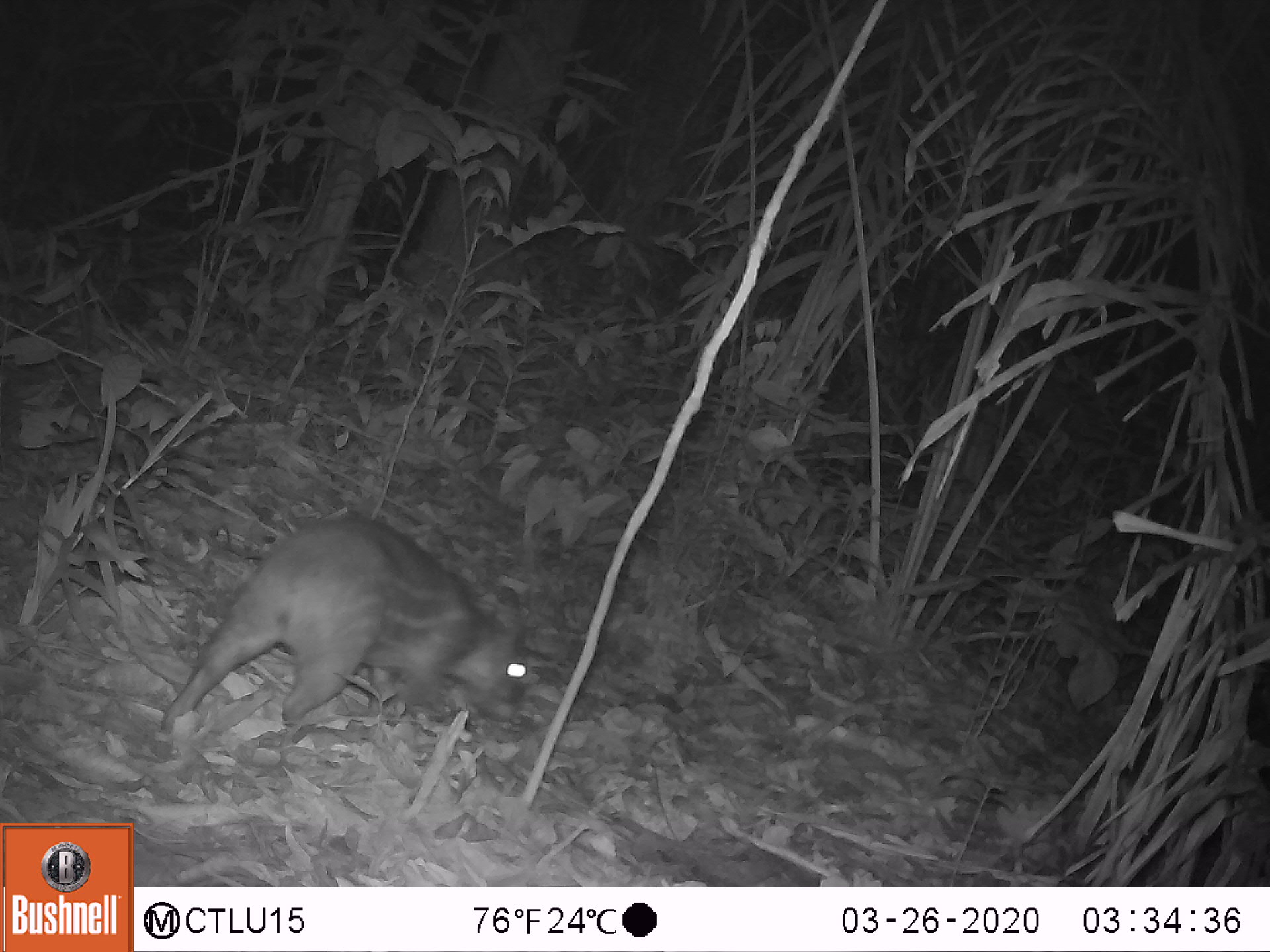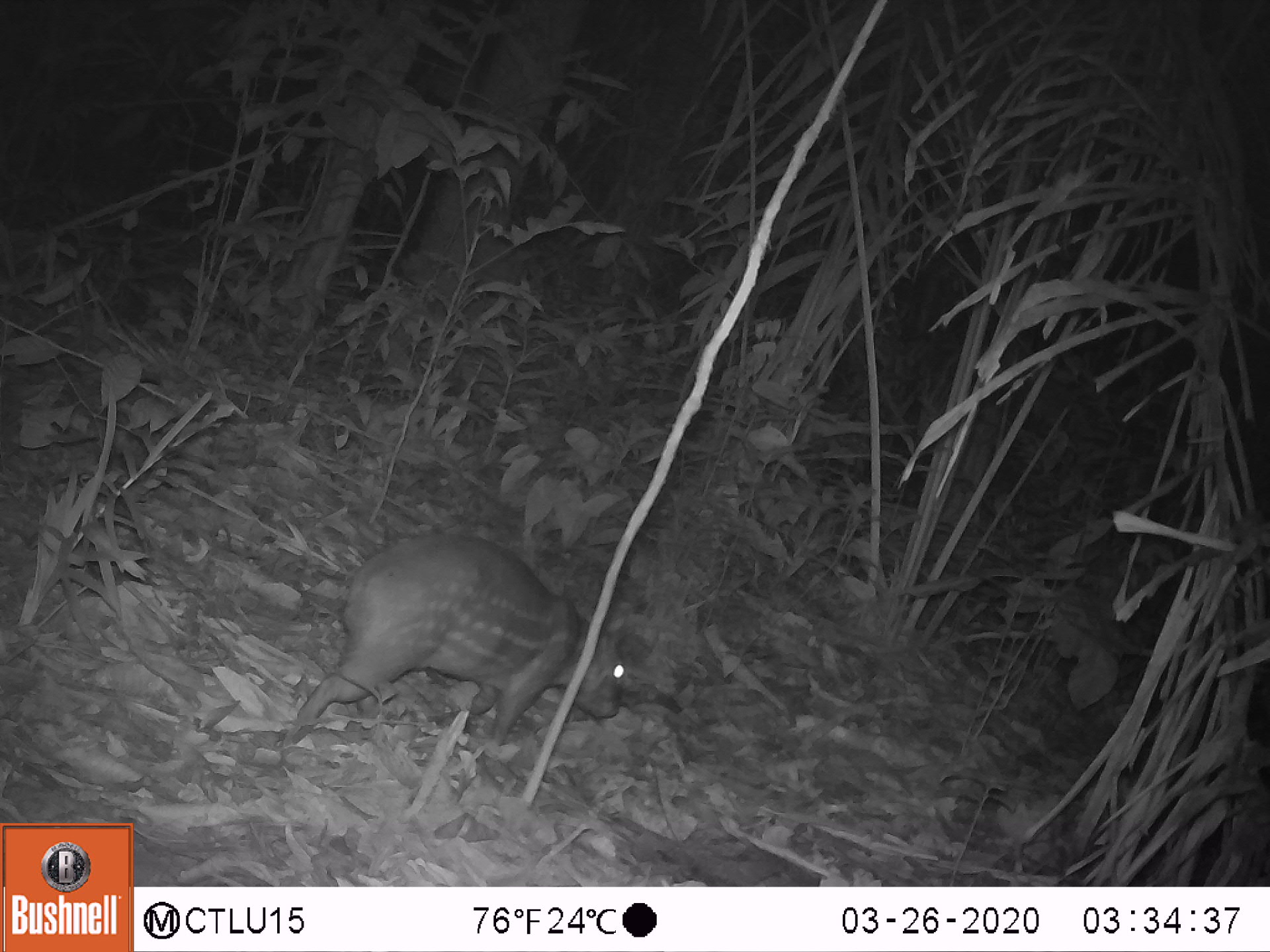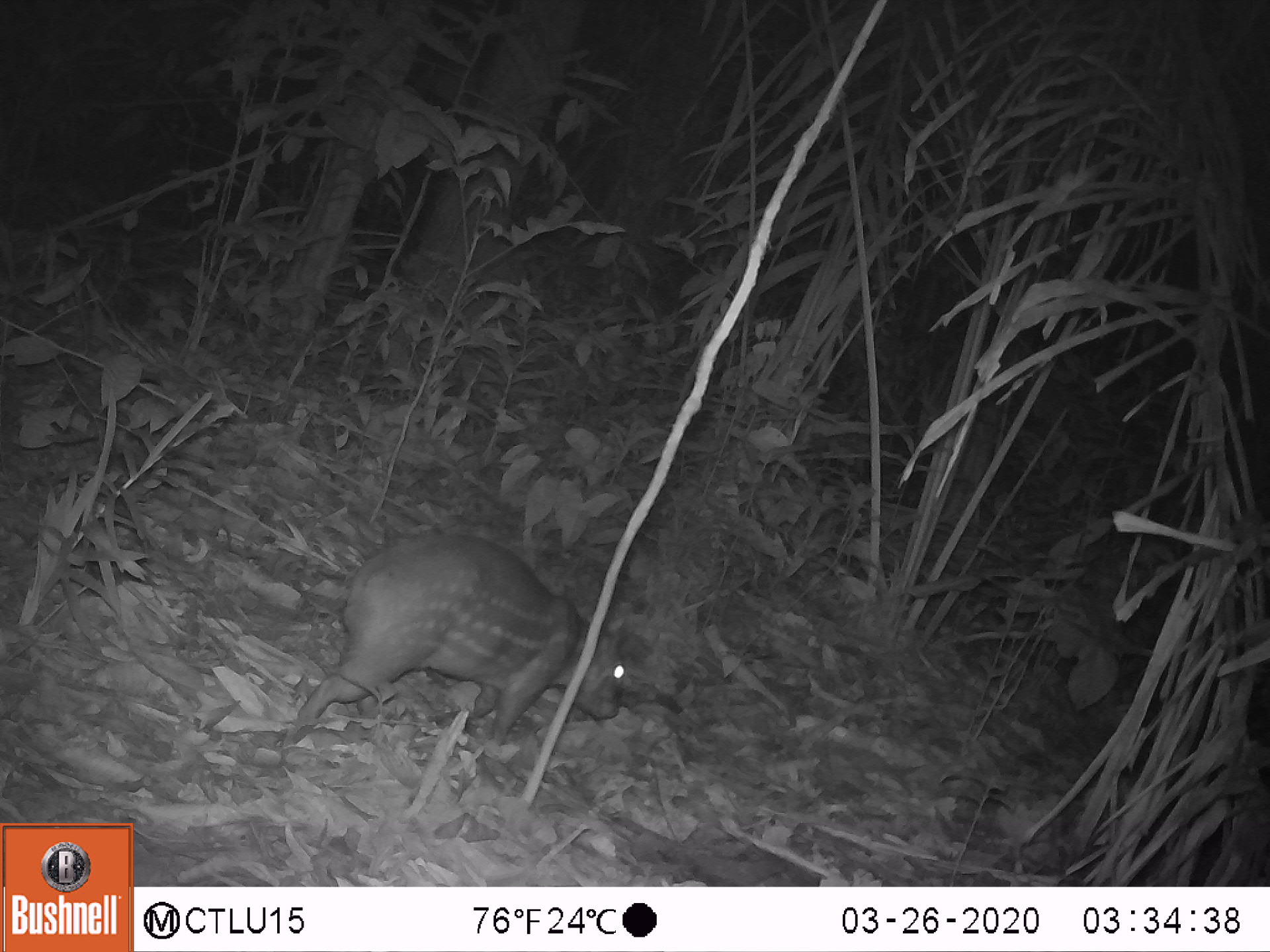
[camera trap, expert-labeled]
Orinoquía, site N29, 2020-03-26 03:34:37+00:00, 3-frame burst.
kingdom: Animalia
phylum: Chordata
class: Mammalia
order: Rodentia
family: Cuniculidae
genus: Cuniculus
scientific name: Cuniculus paca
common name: spotted paca